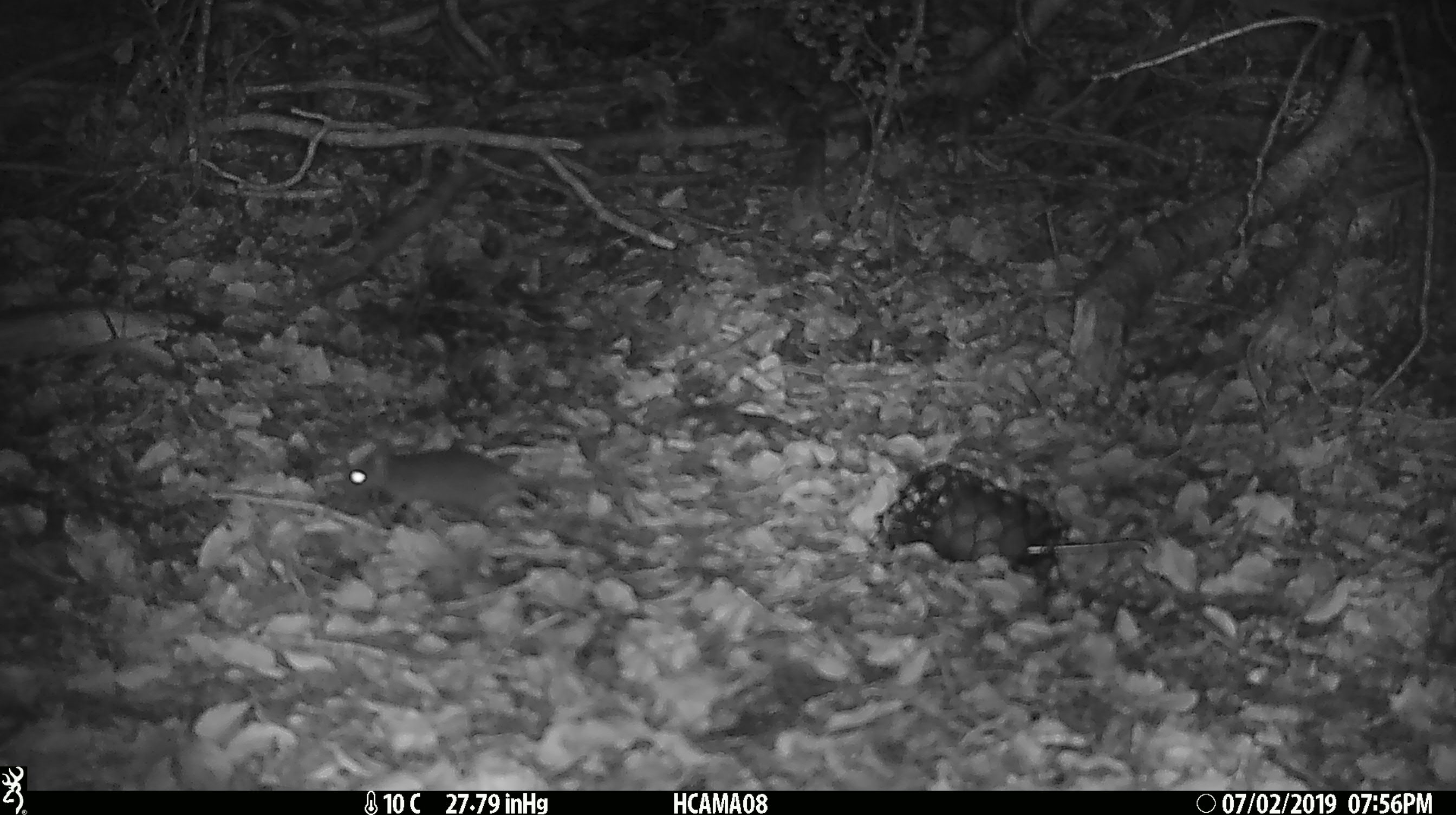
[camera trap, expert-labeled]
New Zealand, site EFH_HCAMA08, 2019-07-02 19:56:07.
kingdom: Animalia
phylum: Chordata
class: Mammalia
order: Rodentia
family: Muridae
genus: Mus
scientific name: Mus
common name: mouse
Mouse (Mus).